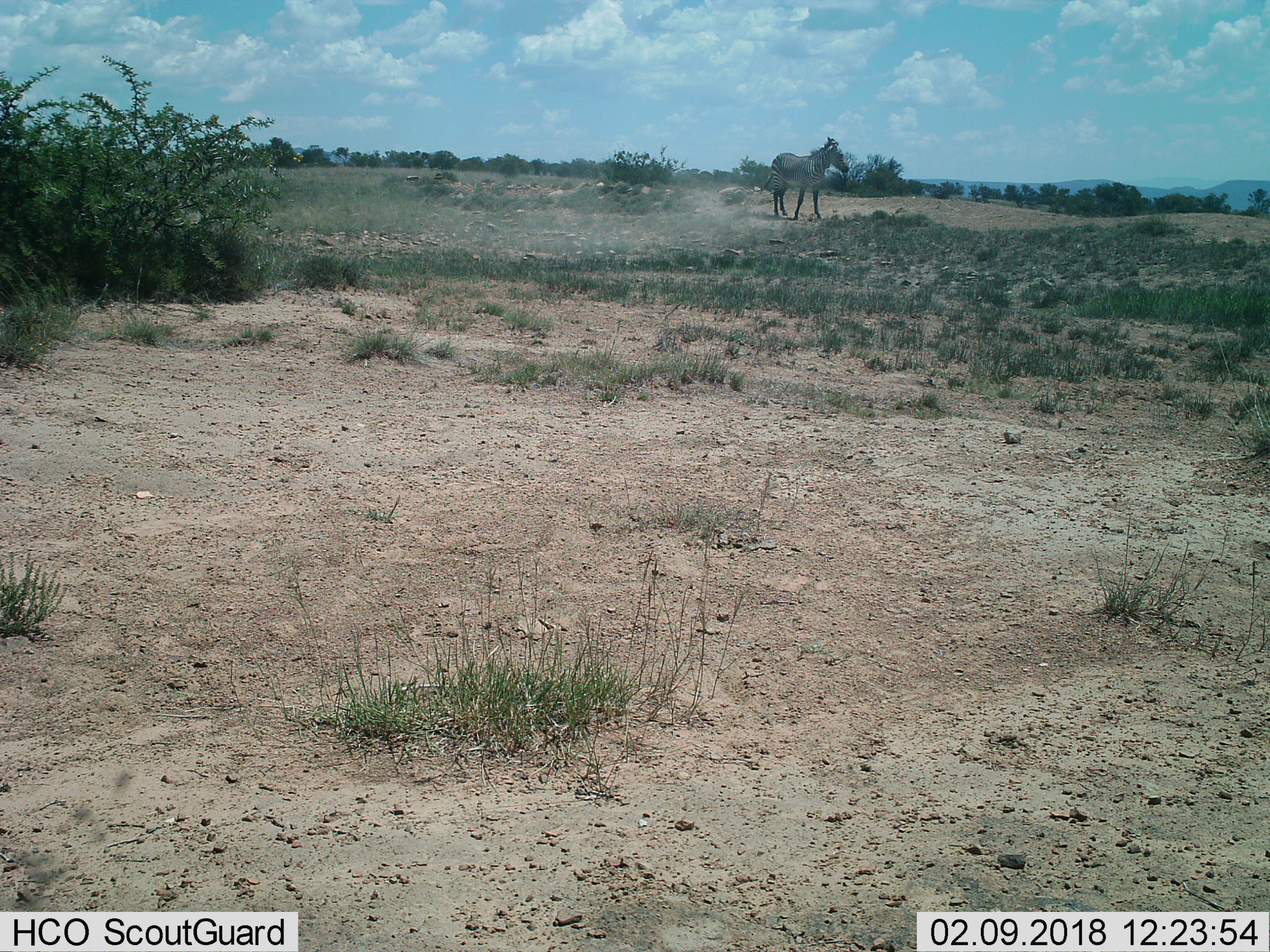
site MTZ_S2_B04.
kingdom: Animalia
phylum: Chordata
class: Mammalia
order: Perissodactyla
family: Equidae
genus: Equus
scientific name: Equus zebra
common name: mountain zebra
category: zebramountain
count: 1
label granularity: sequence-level